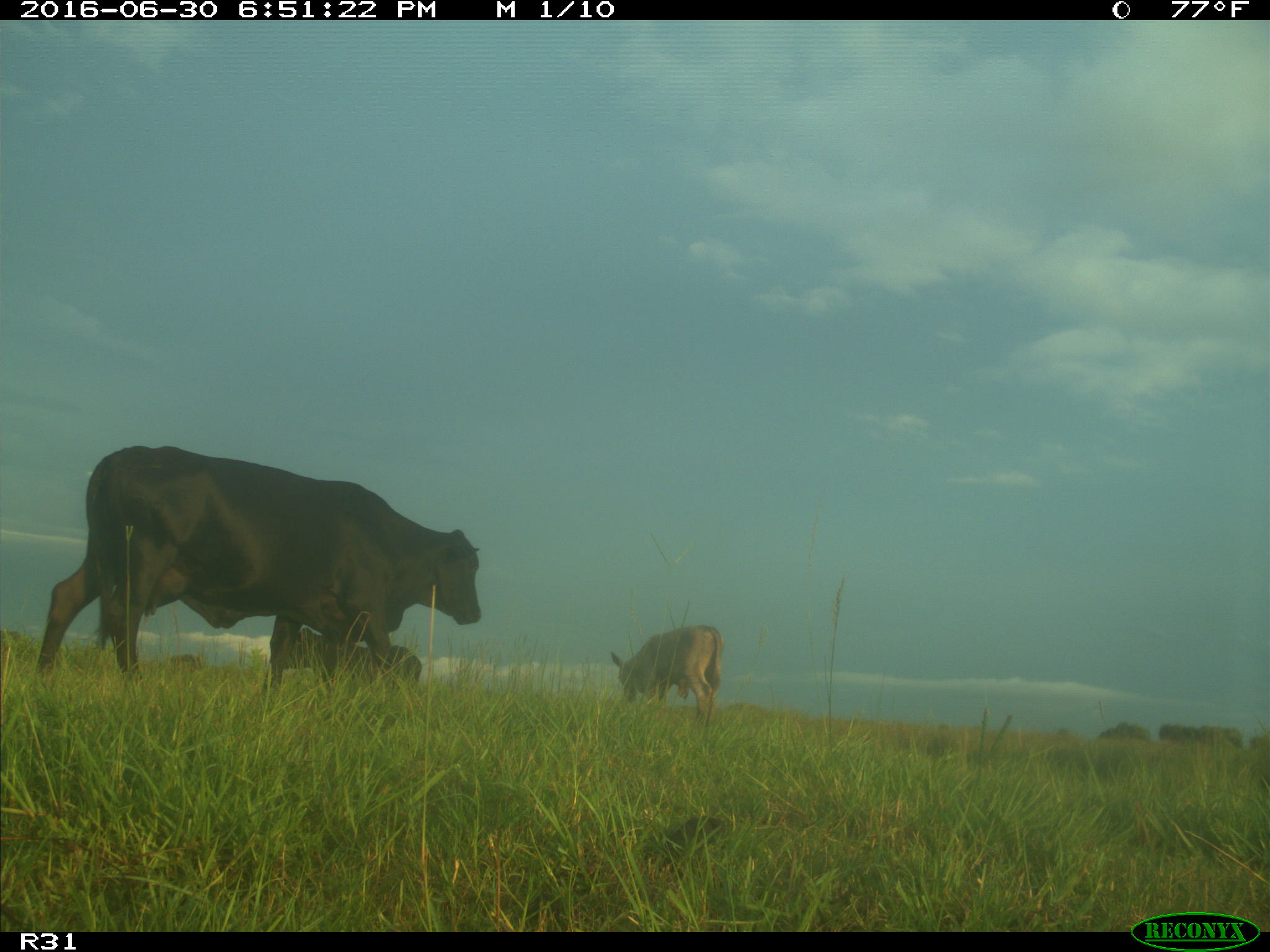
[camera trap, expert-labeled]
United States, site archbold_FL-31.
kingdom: Animalia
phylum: Chordata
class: Mammalia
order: Artiodactyla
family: Bovidae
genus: Bos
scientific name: Bos taurus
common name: domestic cow